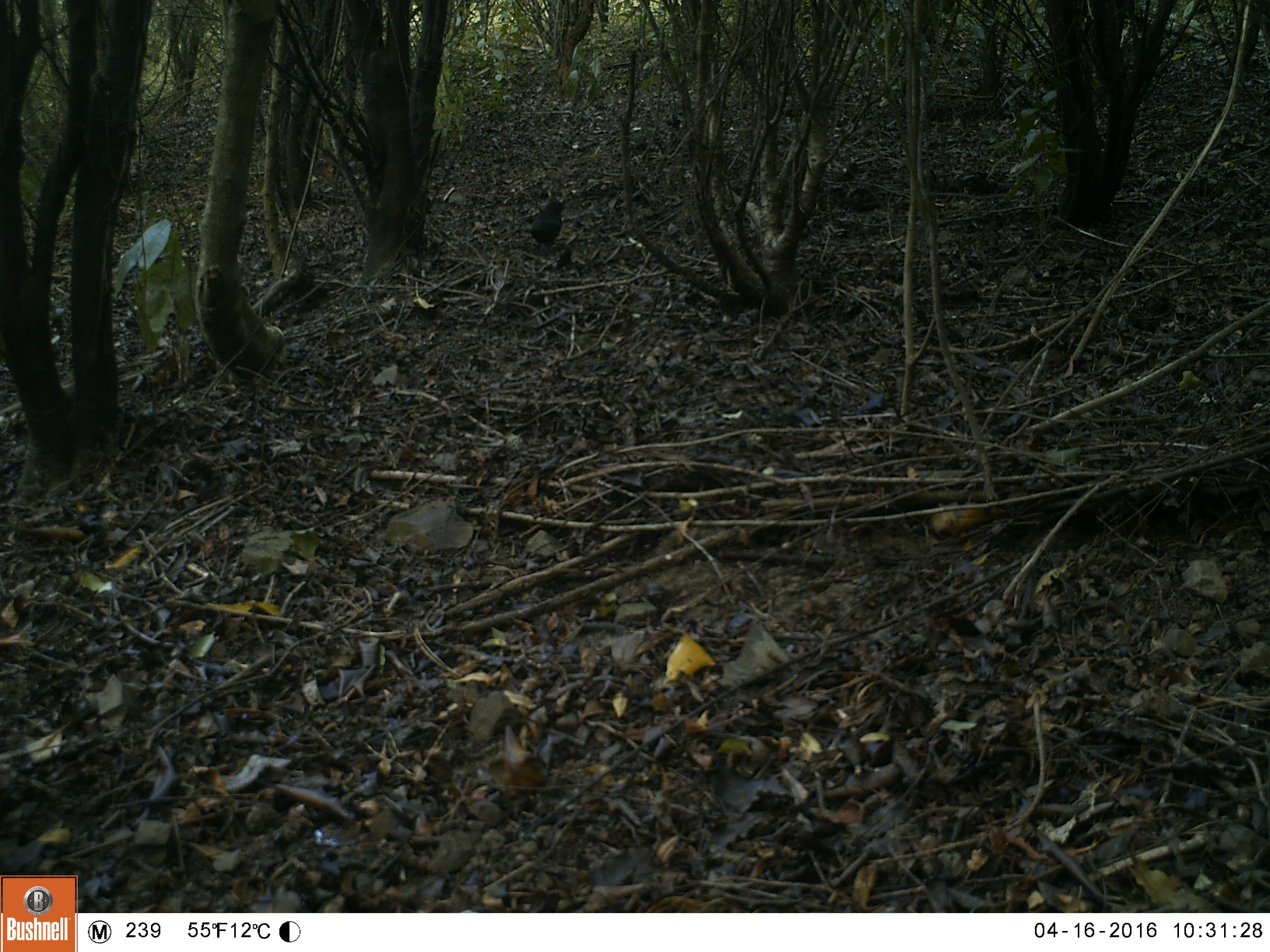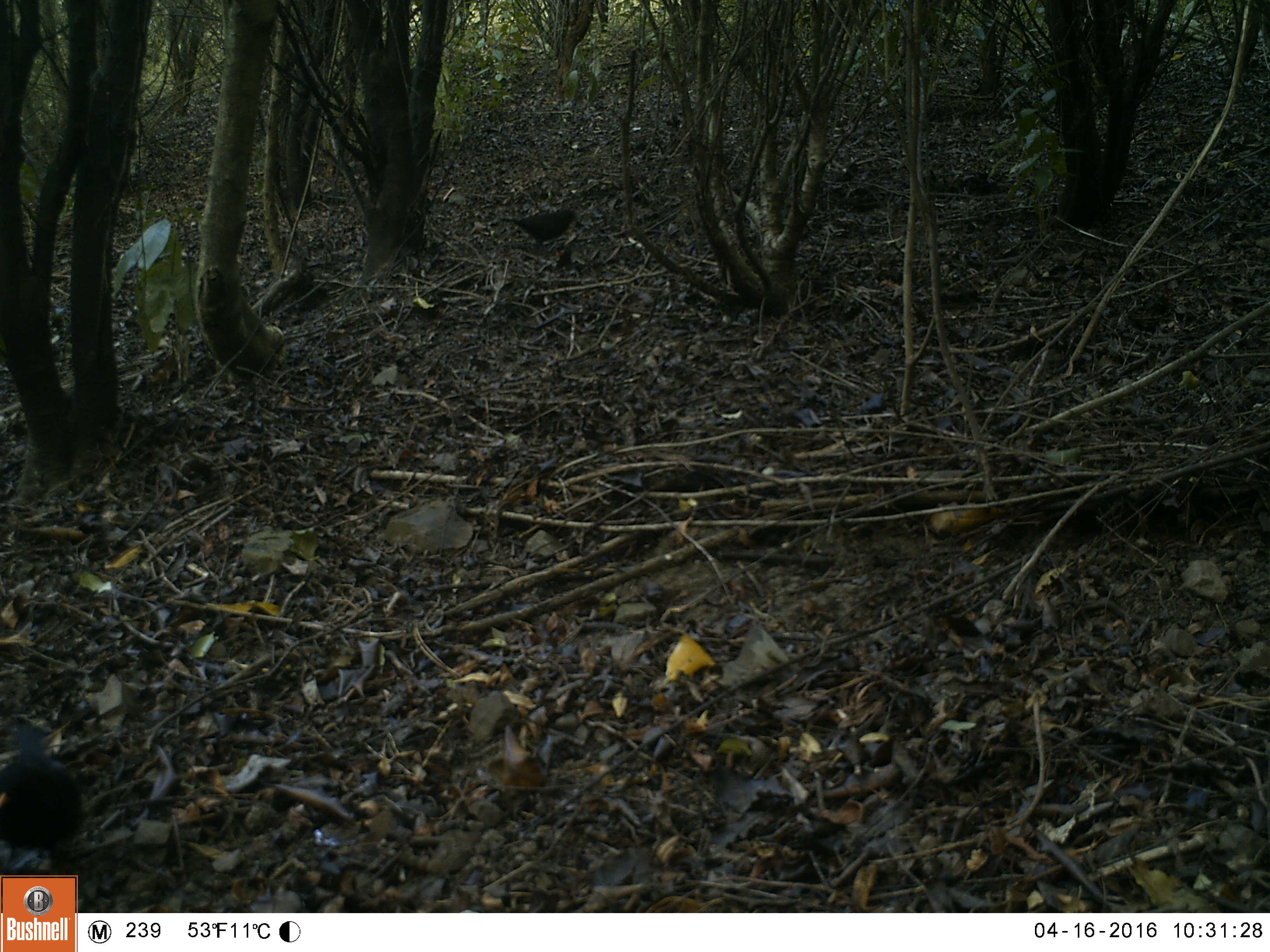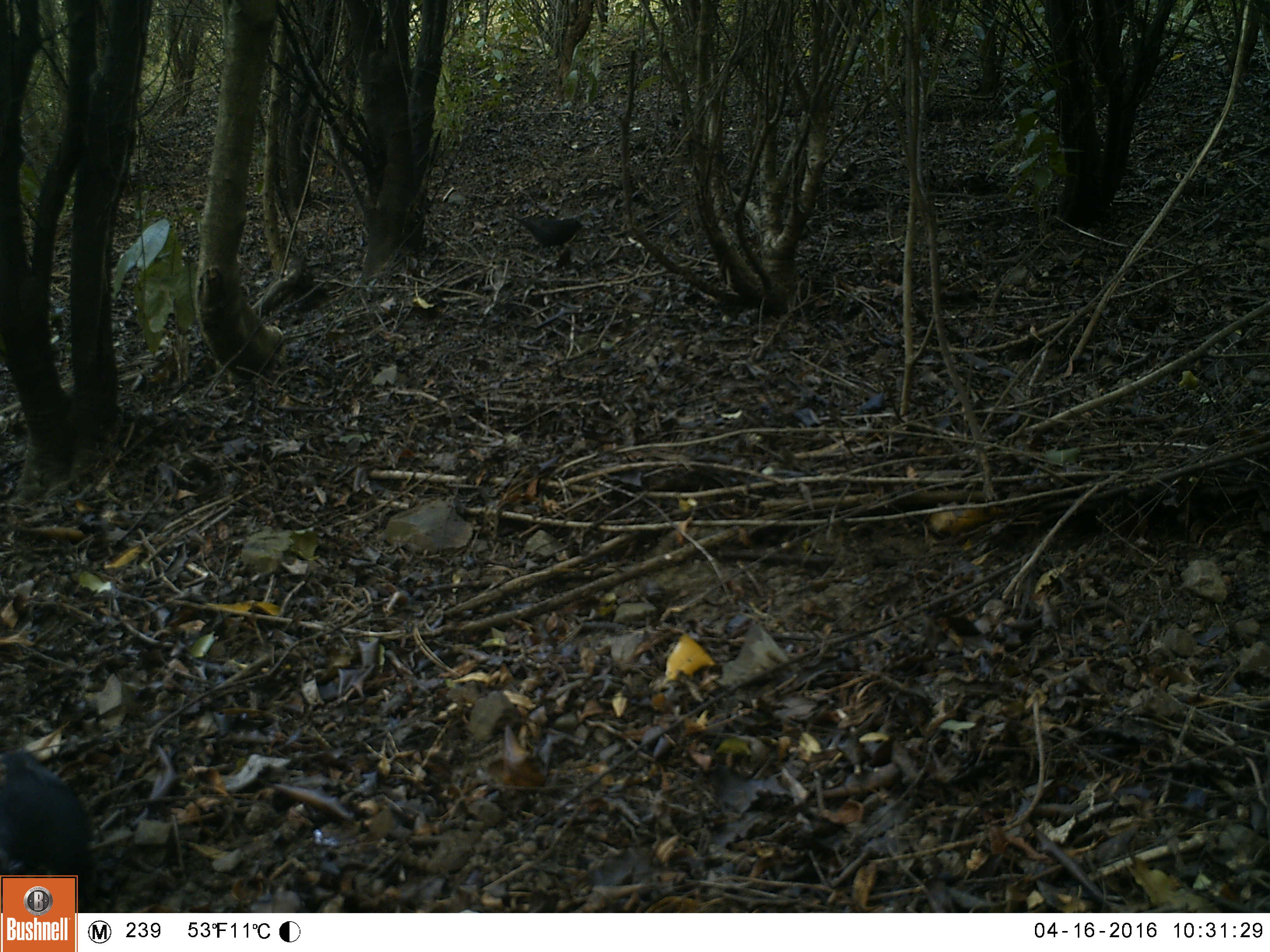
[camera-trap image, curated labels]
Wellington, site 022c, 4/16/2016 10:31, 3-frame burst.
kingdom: Animalia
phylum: Chordata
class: Aves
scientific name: Aves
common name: bird